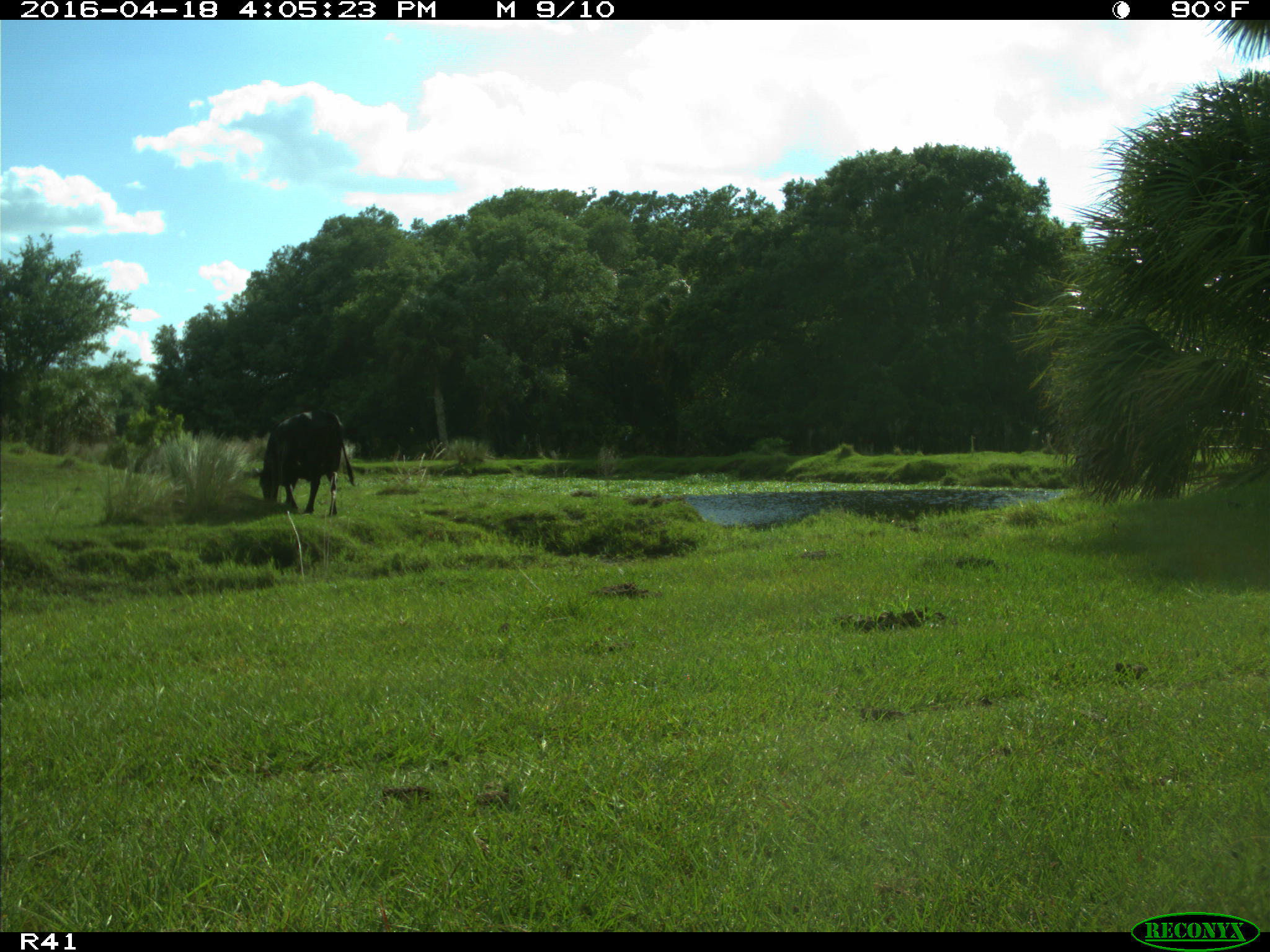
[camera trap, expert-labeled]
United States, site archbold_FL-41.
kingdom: Animalia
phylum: Chordata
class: Mammalia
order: Artiodactyla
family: Bovidae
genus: Bos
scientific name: Bos taurus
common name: domestic cow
Bos taurus (domestic cow).